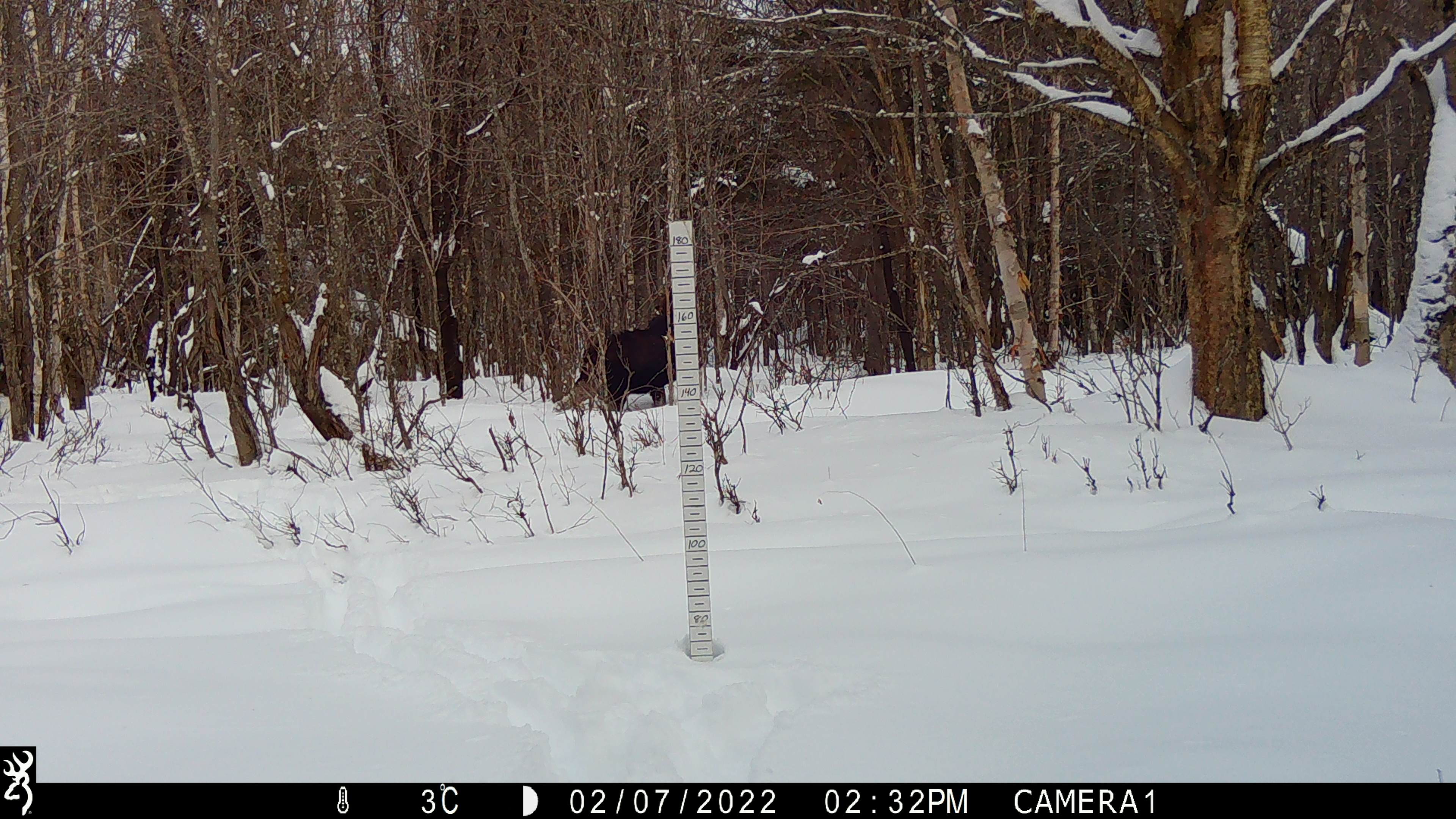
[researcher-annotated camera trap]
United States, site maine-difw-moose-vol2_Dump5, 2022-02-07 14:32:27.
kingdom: Animalia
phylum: Chordata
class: Mammalia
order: Artiodactyla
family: Cervidae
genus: Alces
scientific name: Alces alces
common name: moose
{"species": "moose (Alces alces)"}